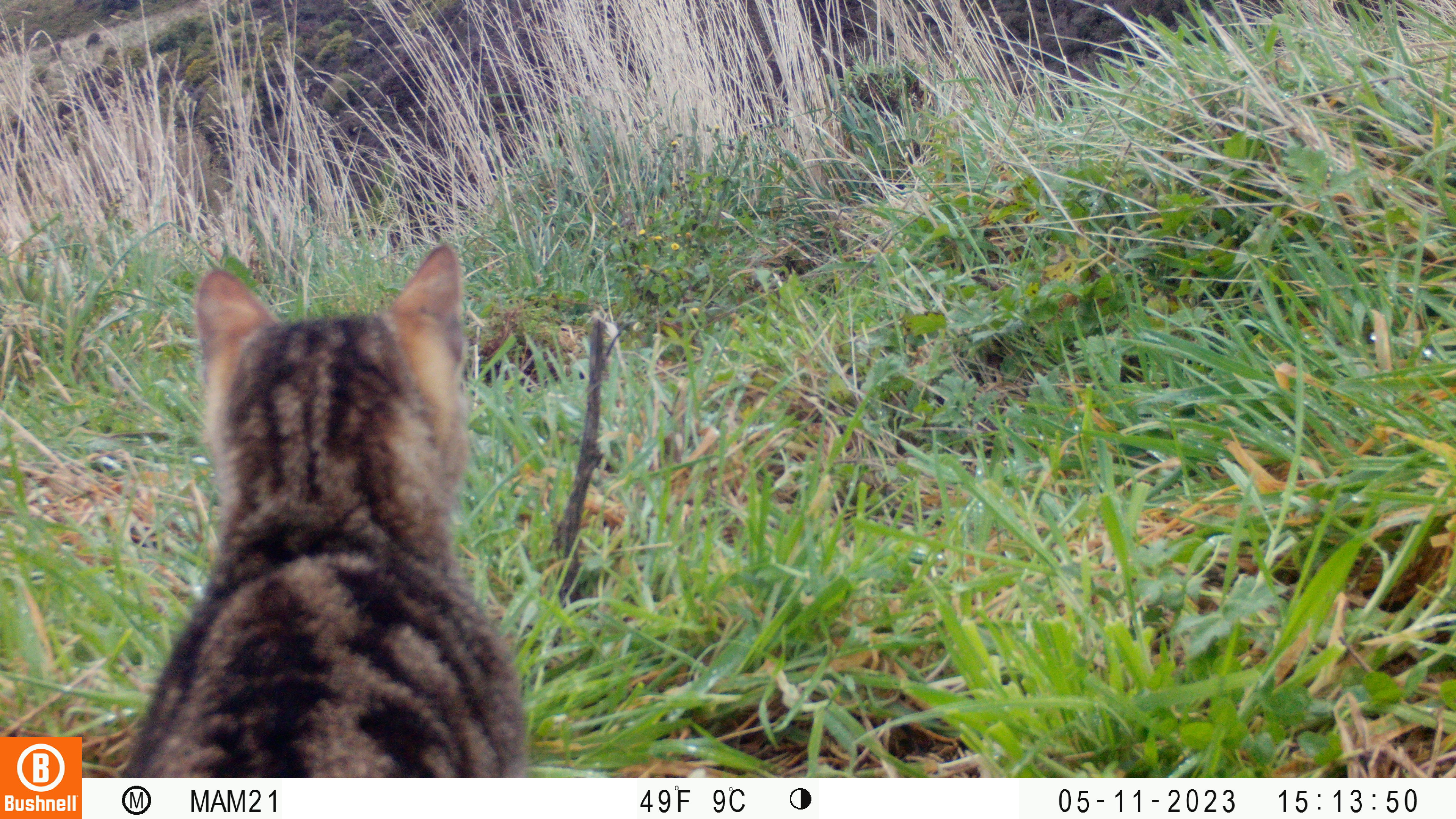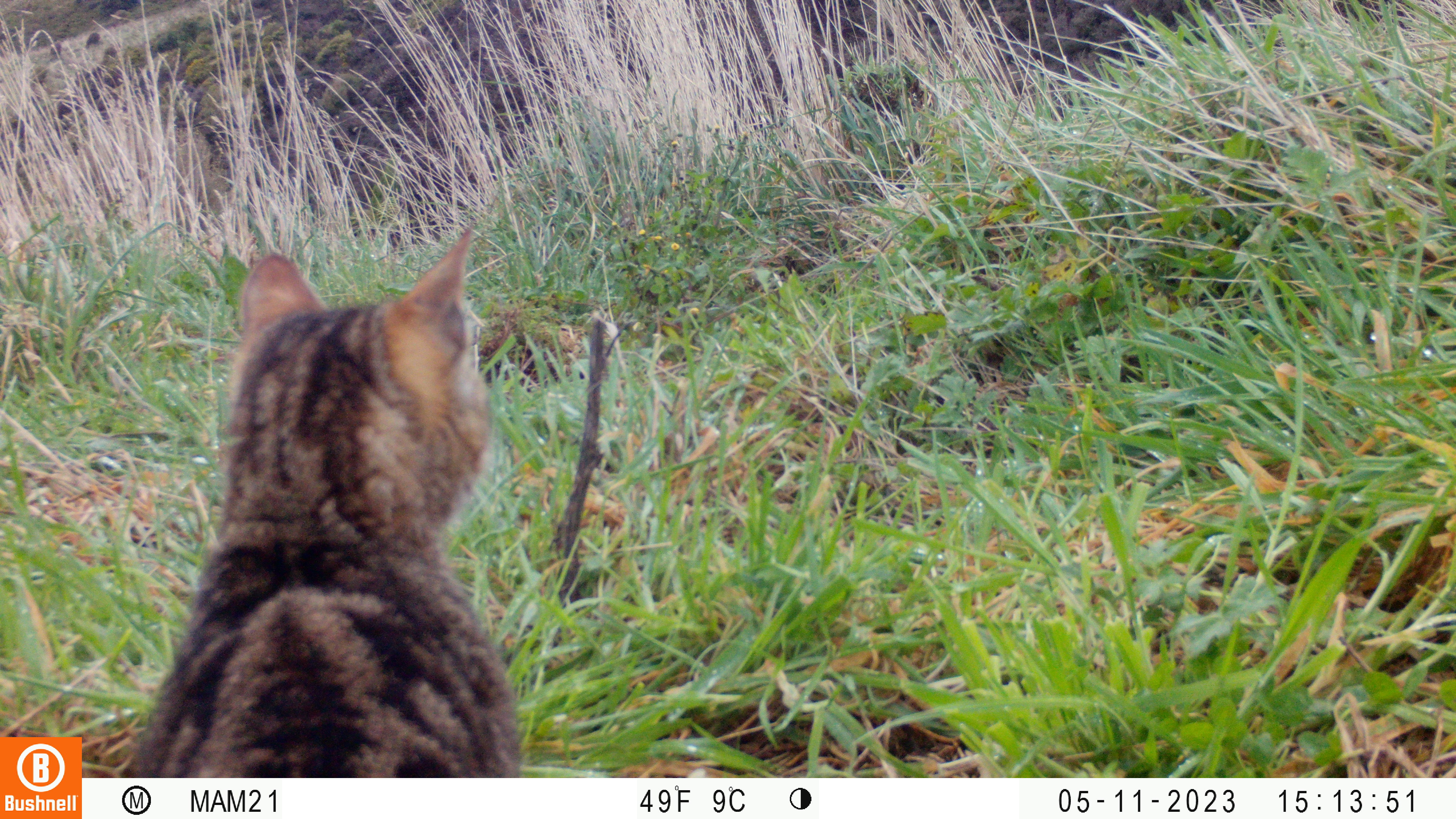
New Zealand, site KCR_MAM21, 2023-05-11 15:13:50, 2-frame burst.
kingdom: Animalia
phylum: Chordata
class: Mammalia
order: Carnivora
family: Felidae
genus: Felis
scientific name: Felis catus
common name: domestic cat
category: cat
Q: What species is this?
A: Cat (domestic cat) (Felis catus).